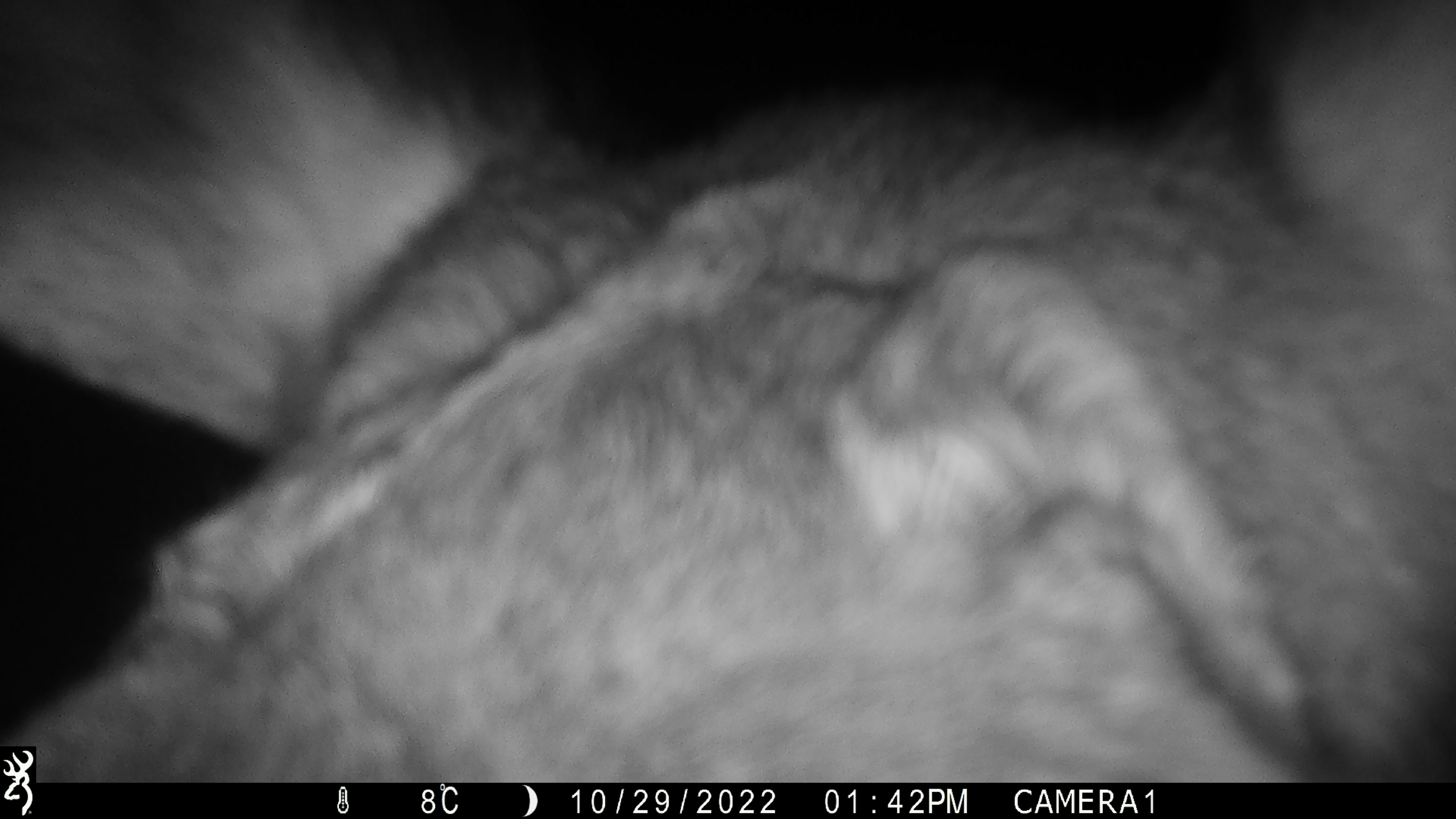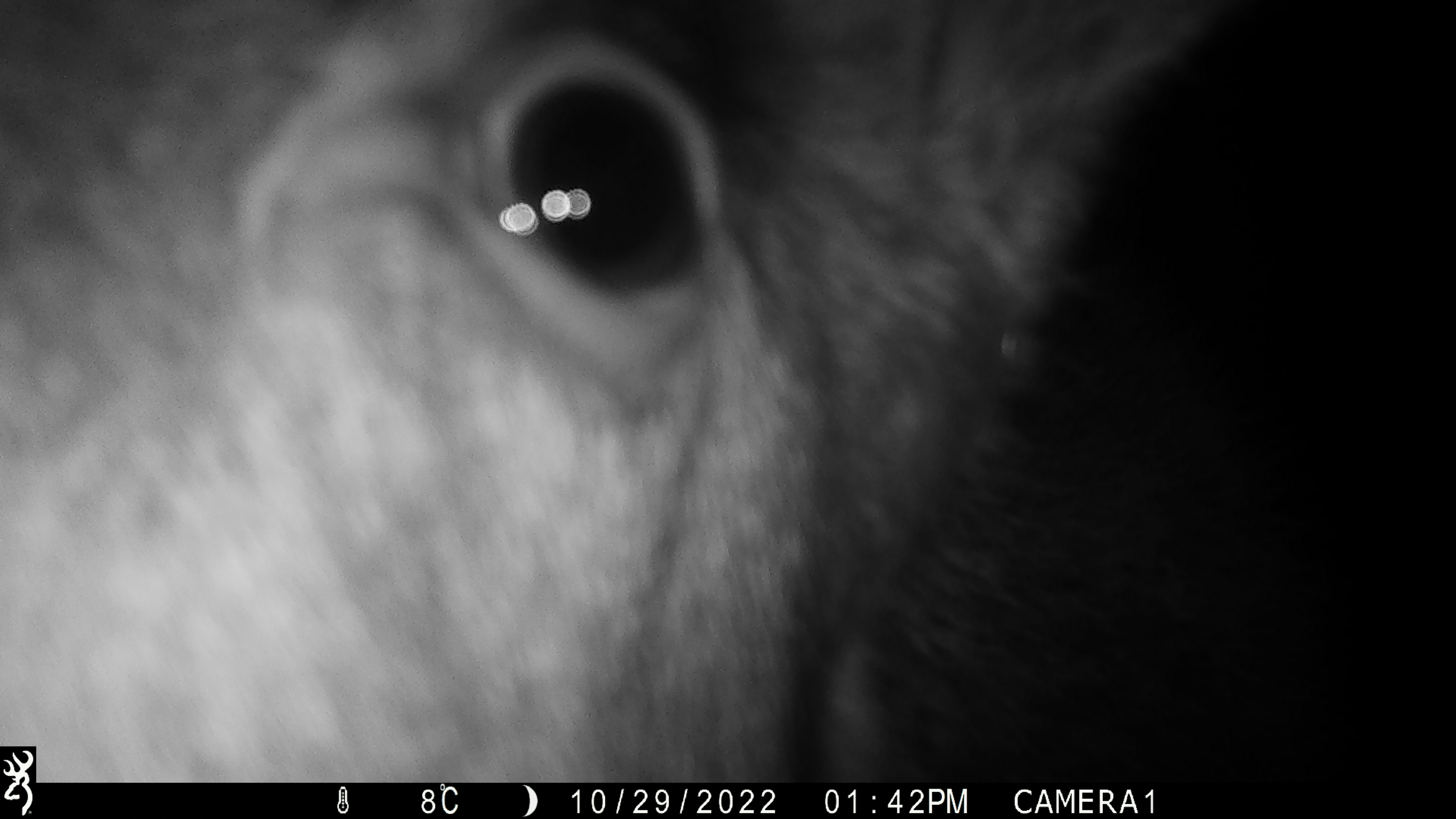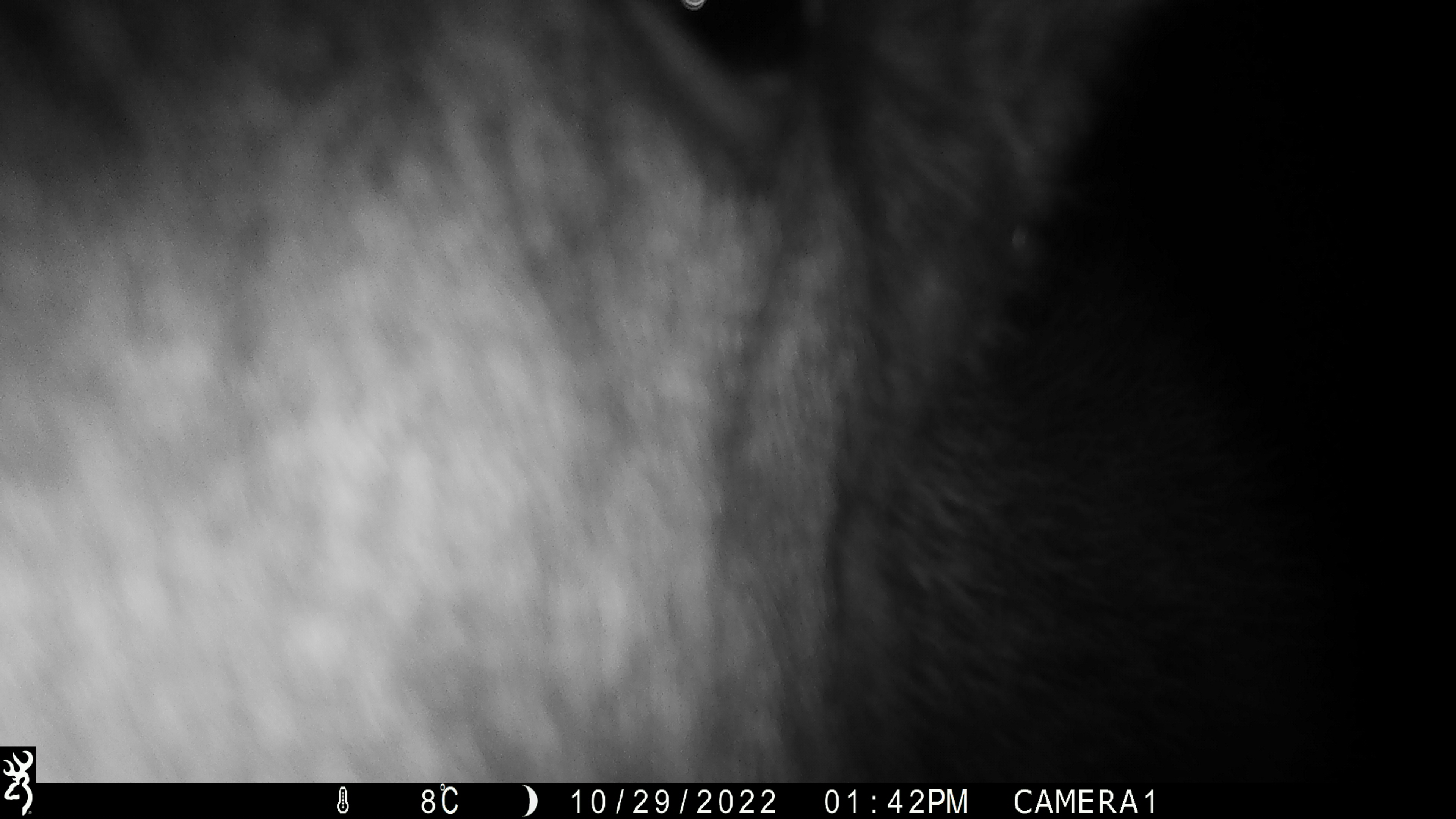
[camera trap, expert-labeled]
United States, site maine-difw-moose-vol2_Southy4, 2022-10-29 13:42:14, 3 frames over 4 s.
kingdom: Animalia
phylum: Chordata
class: Mammalia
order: Artiodactyla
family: Cervidae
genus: Alces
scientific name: Alces alces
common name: moose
Moose (Alces alces).